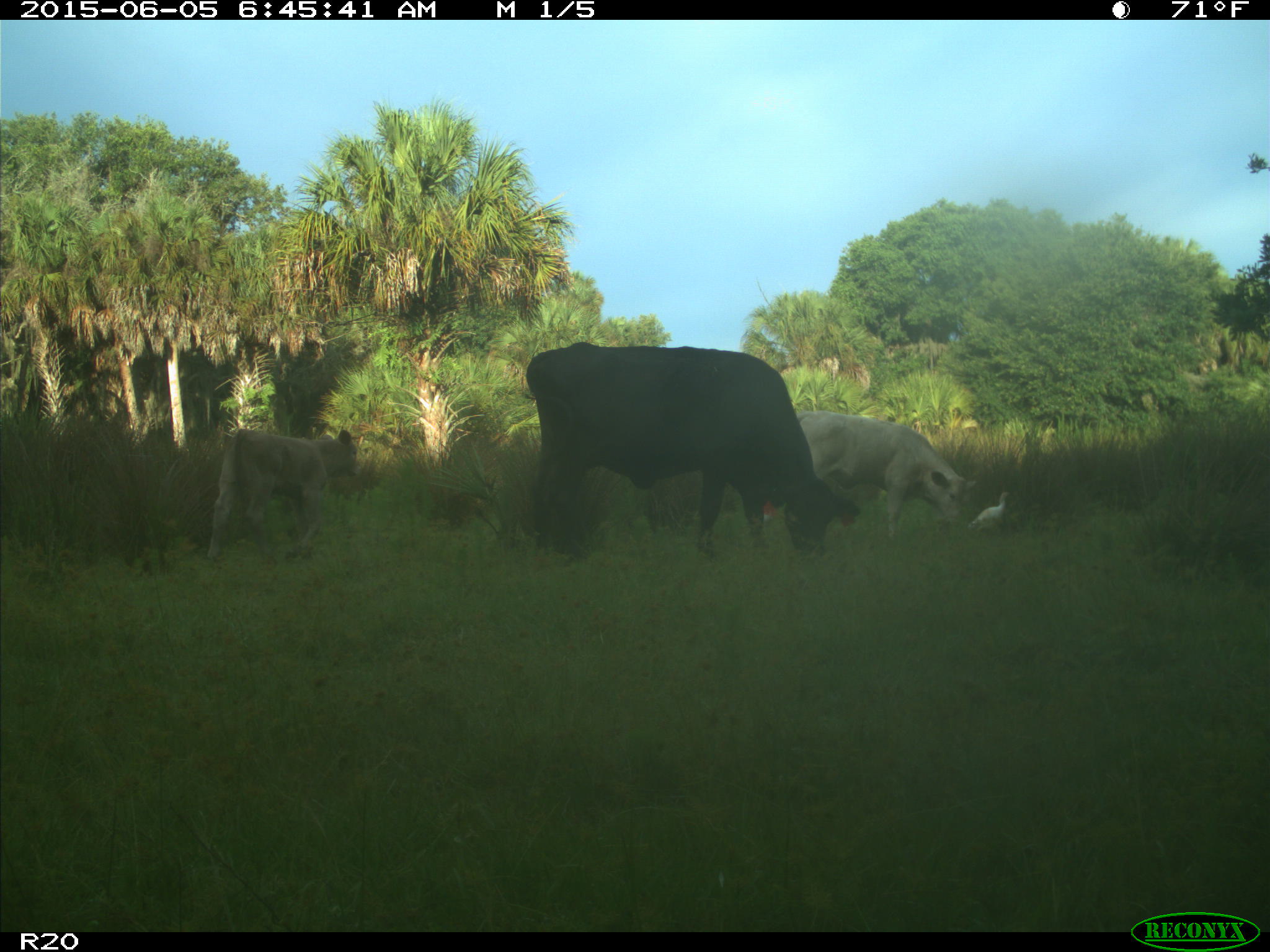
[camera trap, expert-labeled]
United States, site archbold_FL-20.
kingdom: Animalia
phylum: Chordata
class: Mammalia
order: Artiodactyla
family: Bovidae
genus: Bos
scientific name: Bos taurus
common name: domestic cow